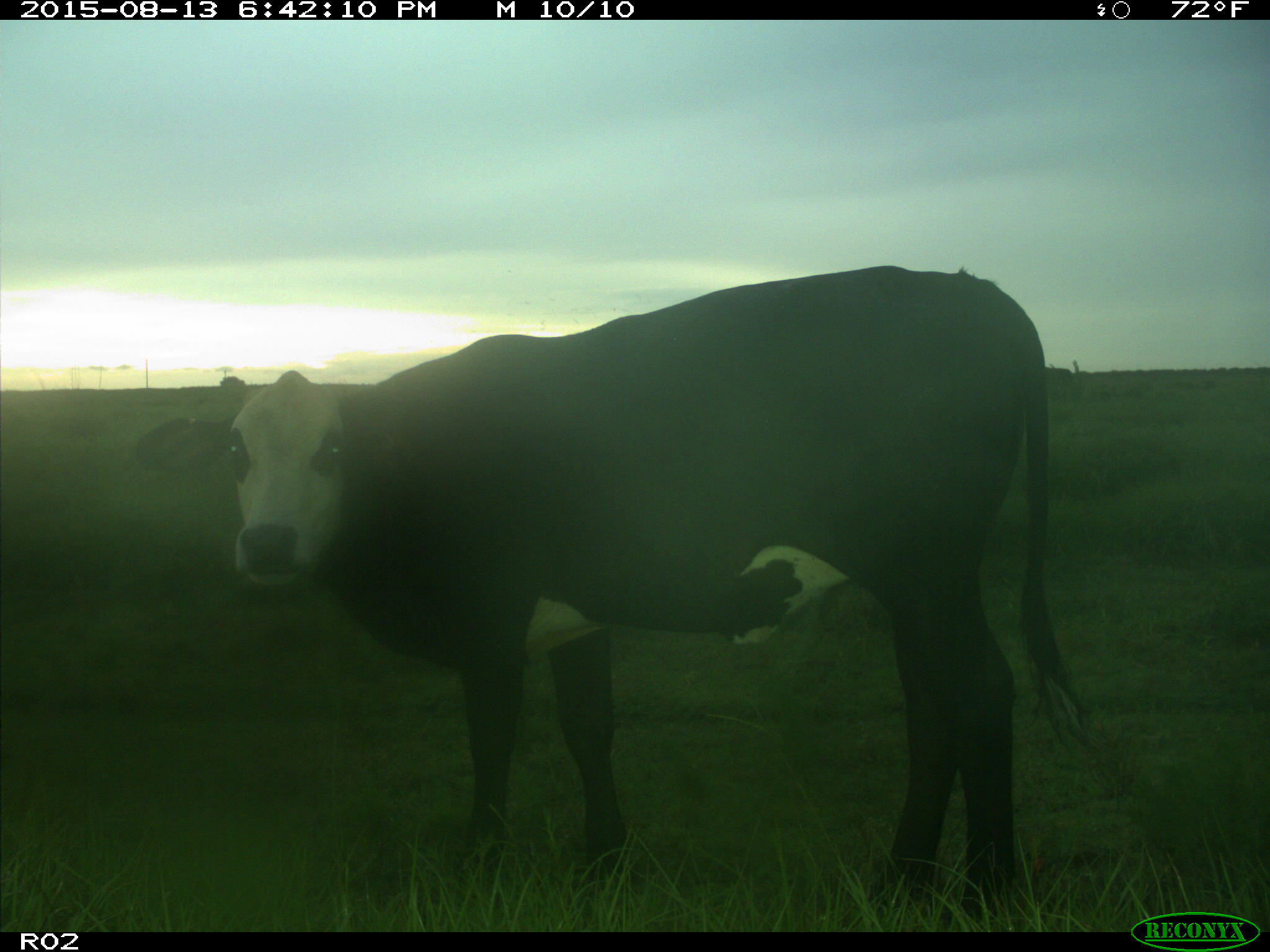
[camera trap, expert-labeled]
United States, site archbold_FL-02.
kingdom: Animalia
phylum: Chordata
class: Mammalia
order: Artiodactyla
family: Bovidae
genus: Bos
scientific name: Bos taurus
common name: domestic cow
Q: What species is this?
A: Bos taurus (domestic cow).